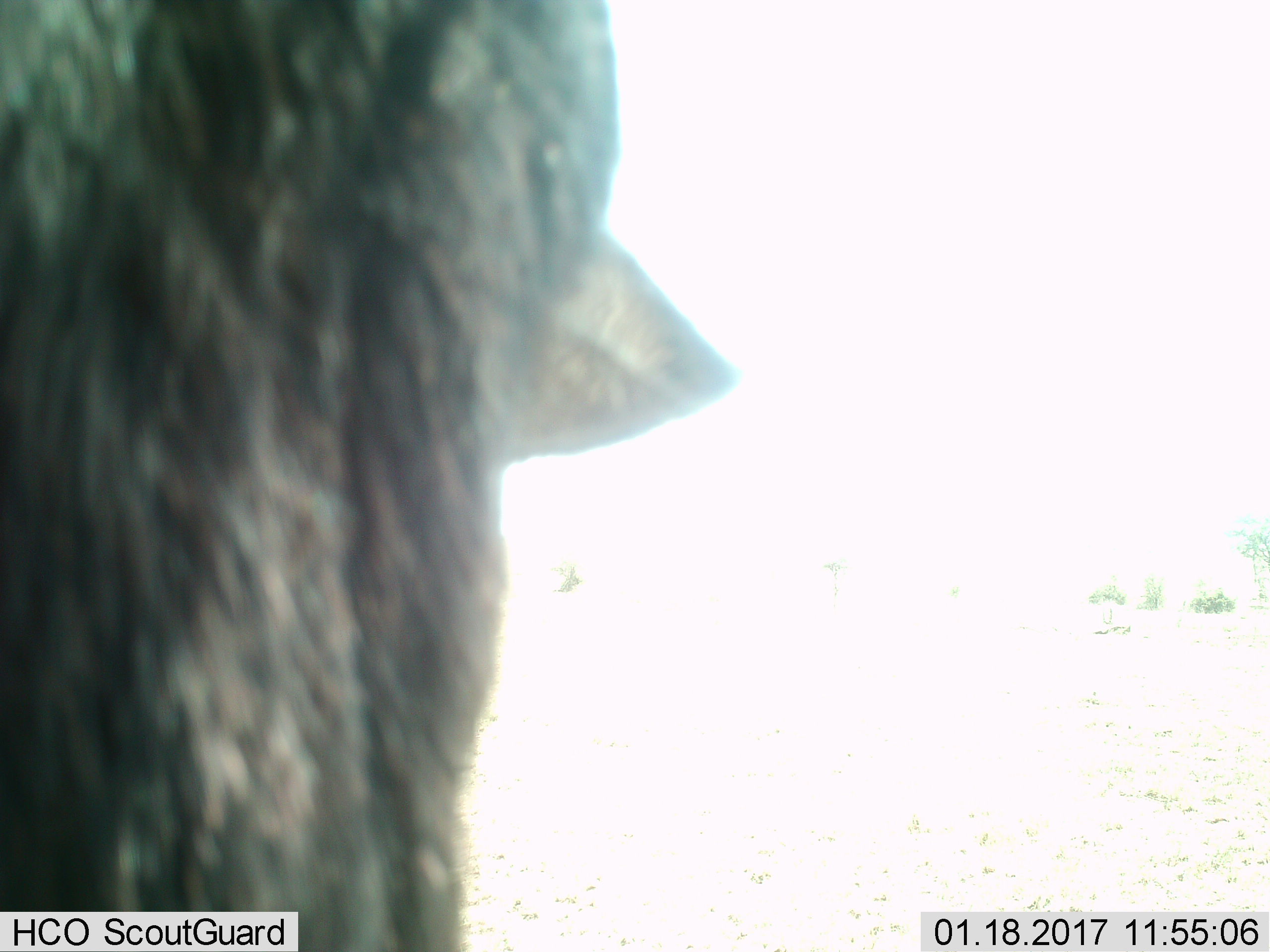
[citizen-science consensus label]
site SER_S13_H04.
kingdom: Animalia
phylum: Chordata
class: Mammalia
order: Artiodactyla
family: Bovidae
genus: Connochaetes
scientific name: Connochaetes taurinus taurinus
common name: blue wildebeest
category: wildebeestblue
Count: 1.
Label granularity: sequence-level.